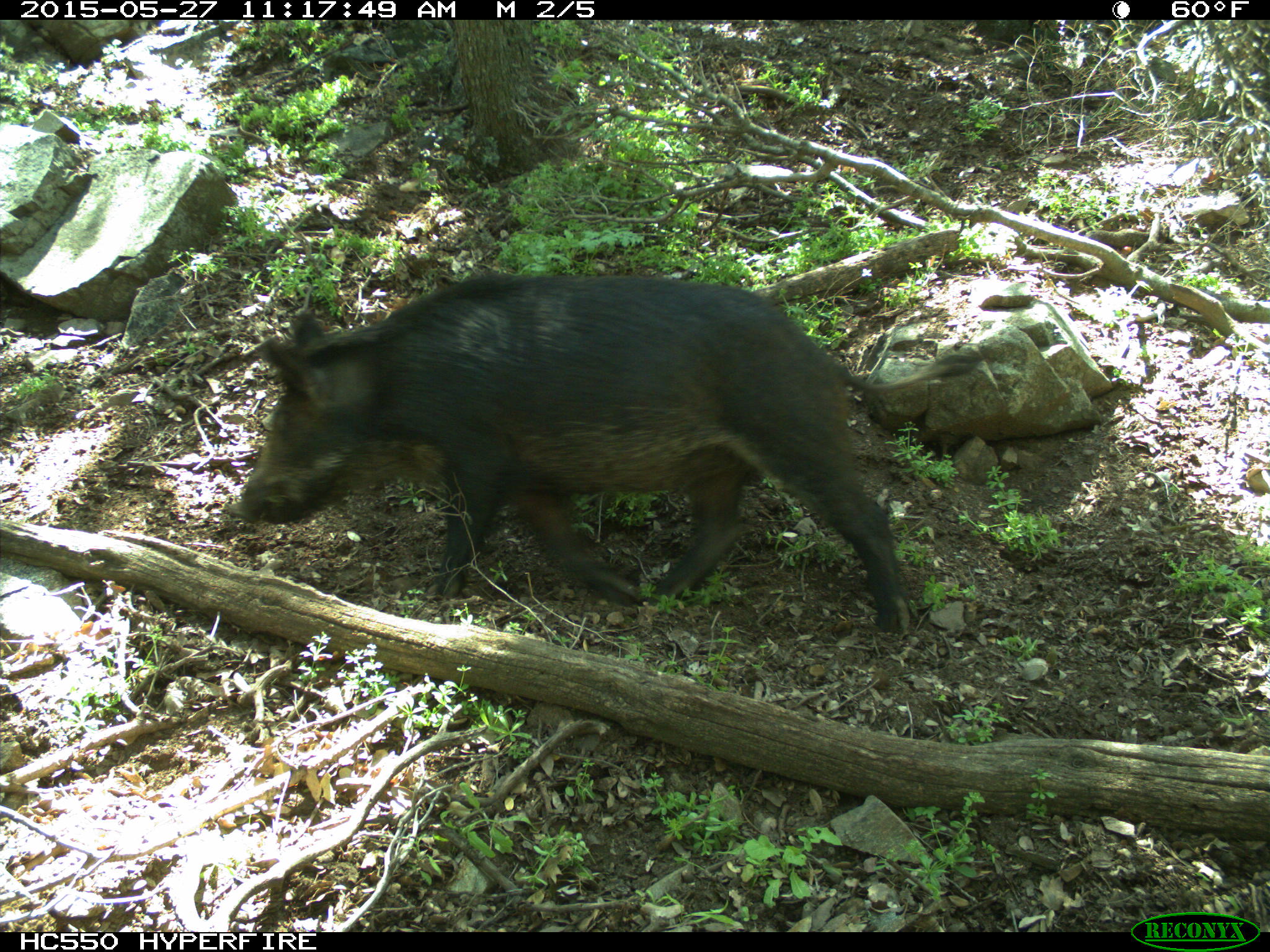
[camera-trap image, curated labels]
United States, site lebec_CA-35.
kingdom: Animalia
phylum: Chordata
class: Mammalia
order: Artiodactyla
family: Suidae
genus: Sus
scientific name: Sus scrofa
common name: wild boar